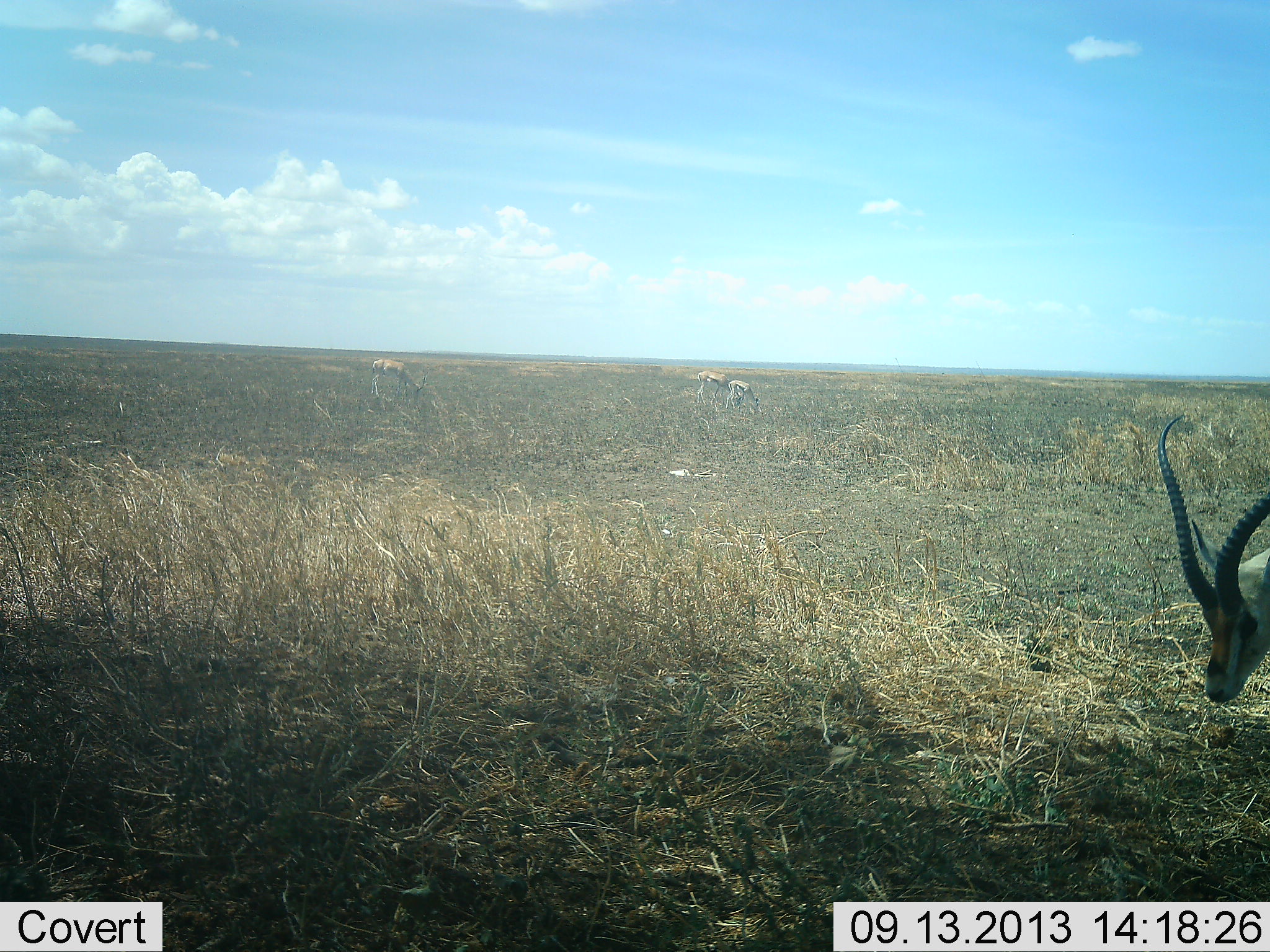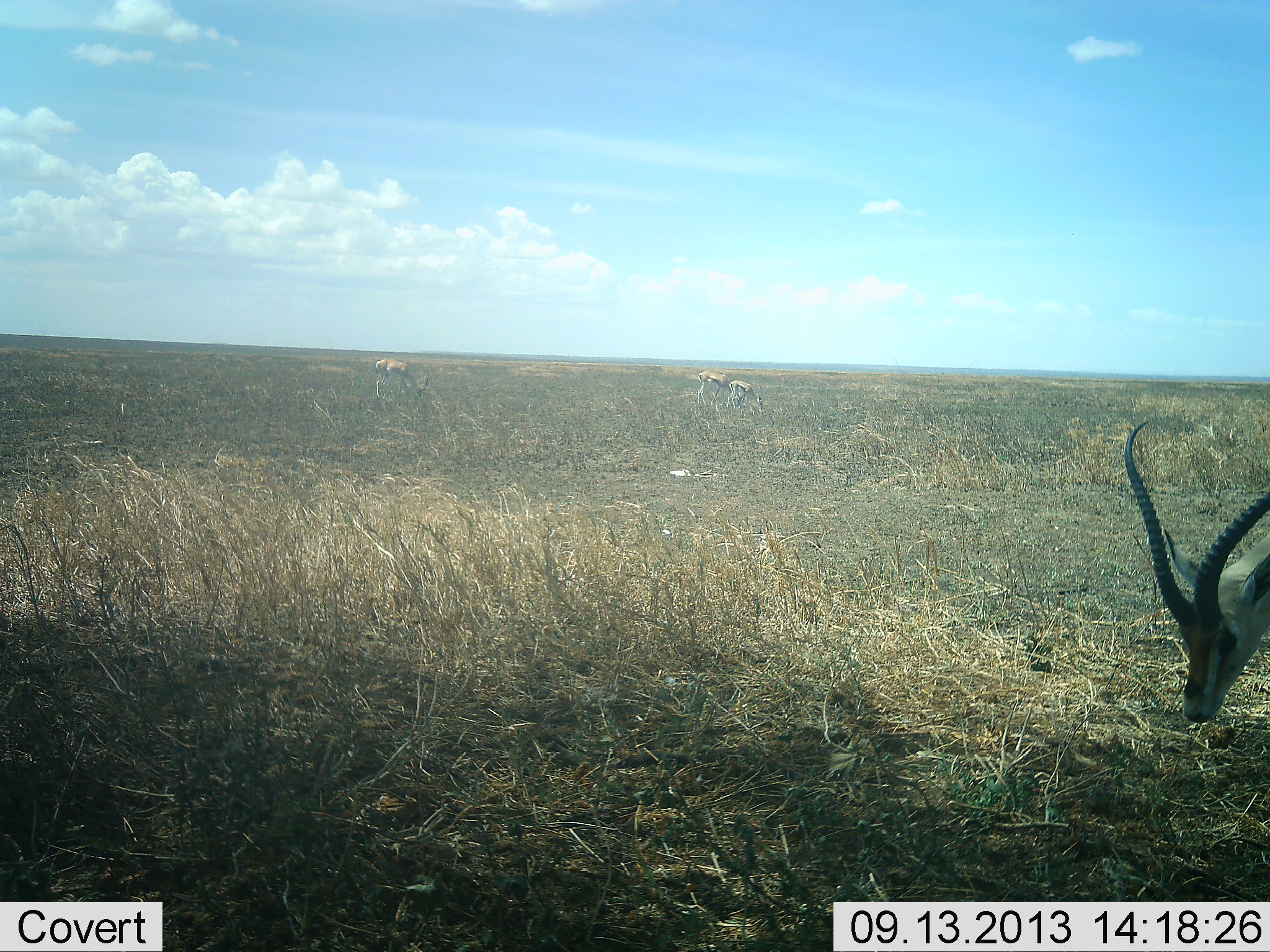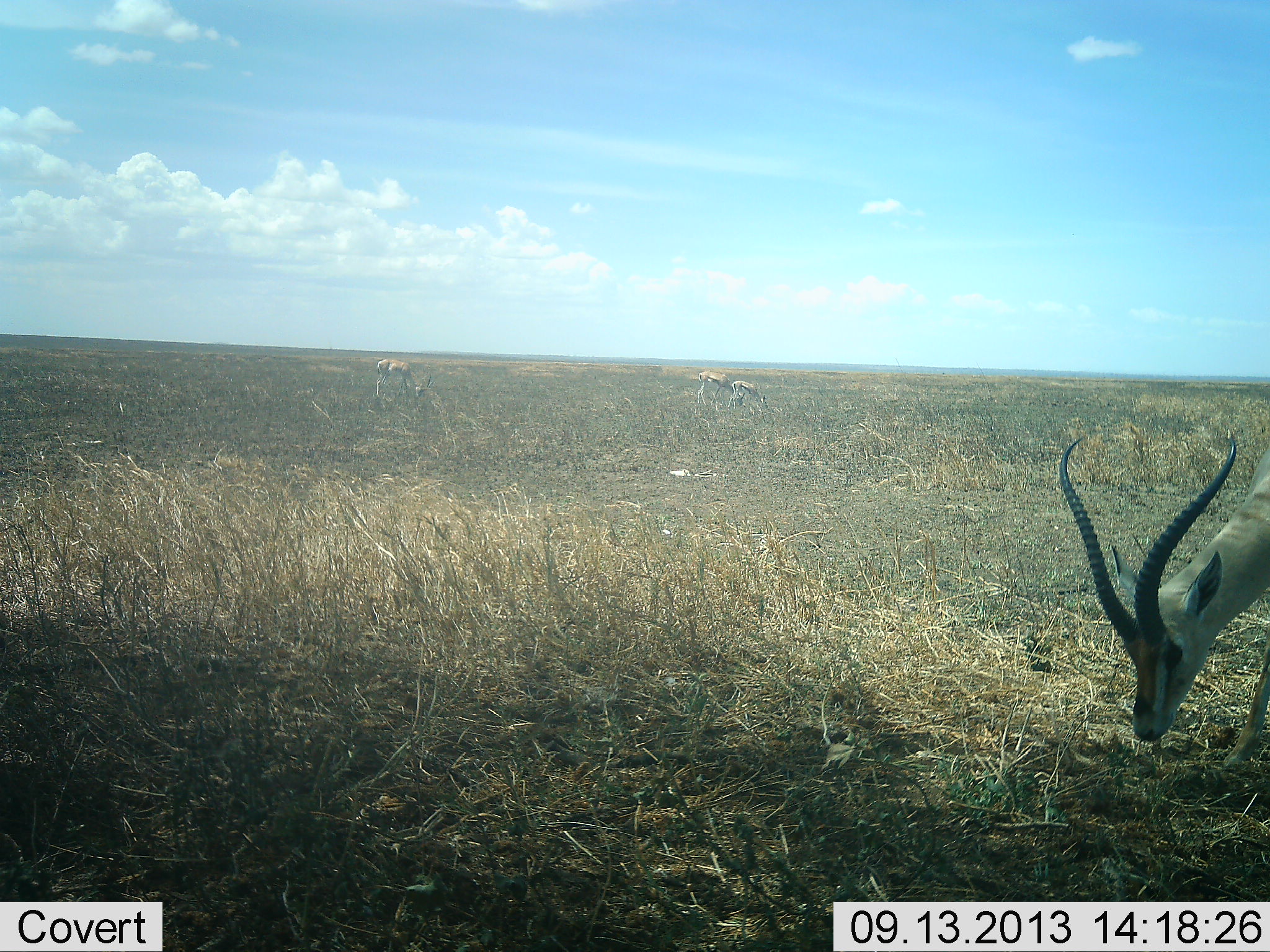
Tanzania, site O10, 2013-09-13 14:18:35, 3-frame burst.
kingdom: Animalia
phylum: Chordata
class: Mammalia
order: Artiodactyla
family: Bovidae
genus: Eudorcas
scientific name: Eudorcas thomsonii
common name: thomson's gazelle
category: gazellethomsons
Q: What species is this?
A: Gazellethomsons (thomson's gazelle) (Eudorcas thomsonii).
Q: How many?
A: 2.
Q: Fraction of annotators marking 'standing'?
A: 17%.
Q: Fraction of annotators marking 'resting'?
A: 0%.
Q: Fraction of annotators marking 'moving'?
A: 17%.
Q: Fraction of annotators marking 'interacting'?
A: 0%.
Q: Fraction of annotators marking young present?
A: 0%.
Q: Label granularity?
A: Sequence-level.